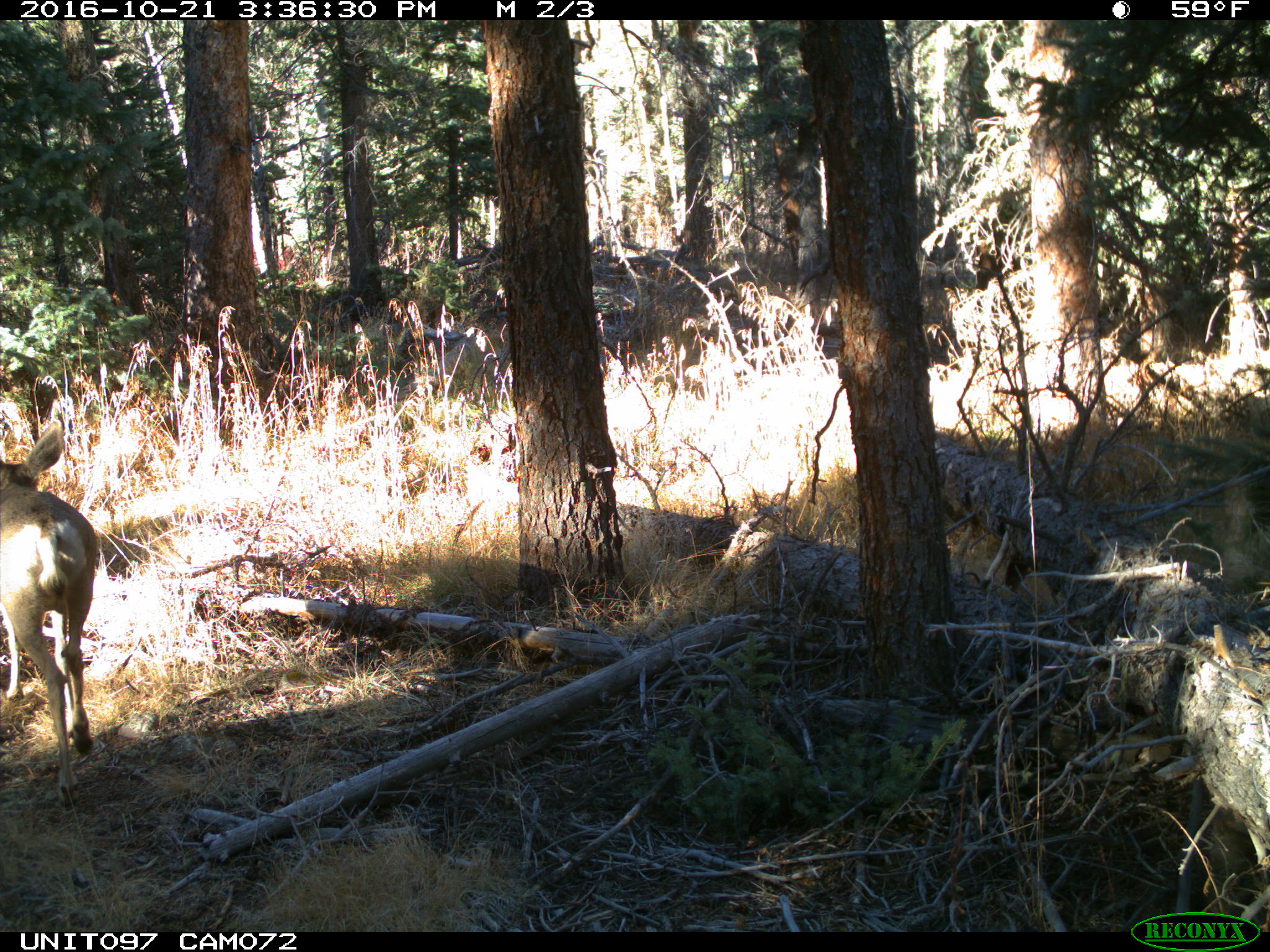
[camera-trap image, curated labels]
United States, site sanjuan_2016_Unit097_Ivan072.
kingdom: Animalia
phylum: Chordata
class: Mammalia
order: Artiodactyla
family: Cervidae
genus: Odocoileus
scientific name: Odocoileus hemionus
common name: mule deer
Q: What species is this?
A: Odocoileus hemionus (mule deer).